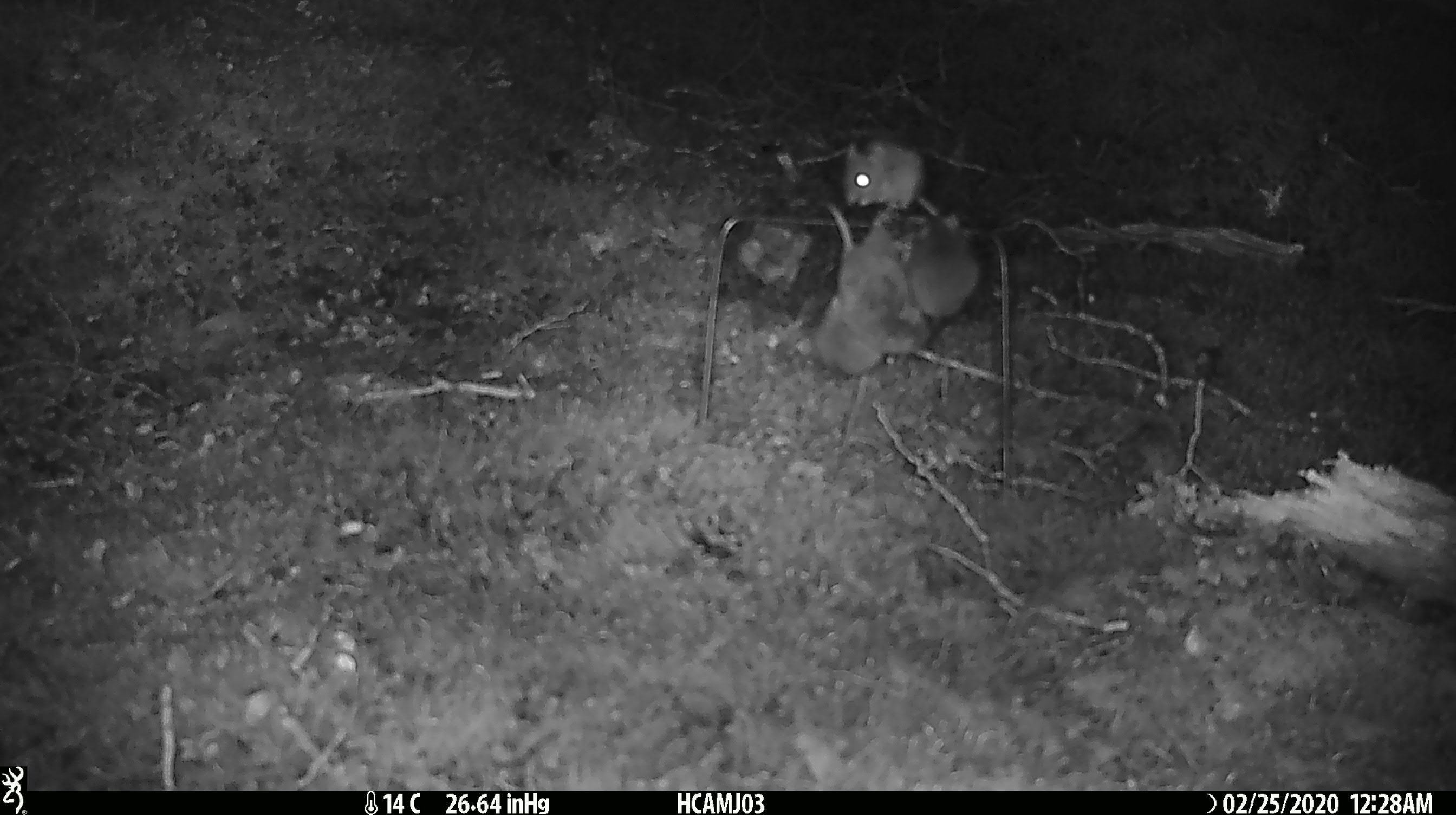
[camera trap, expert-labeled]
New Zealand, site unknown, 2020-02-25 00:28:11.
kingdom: Animalia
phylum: Chordata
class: Mammalia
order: Rodentia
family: Muridae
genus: Mus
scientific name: Mus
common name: mouse